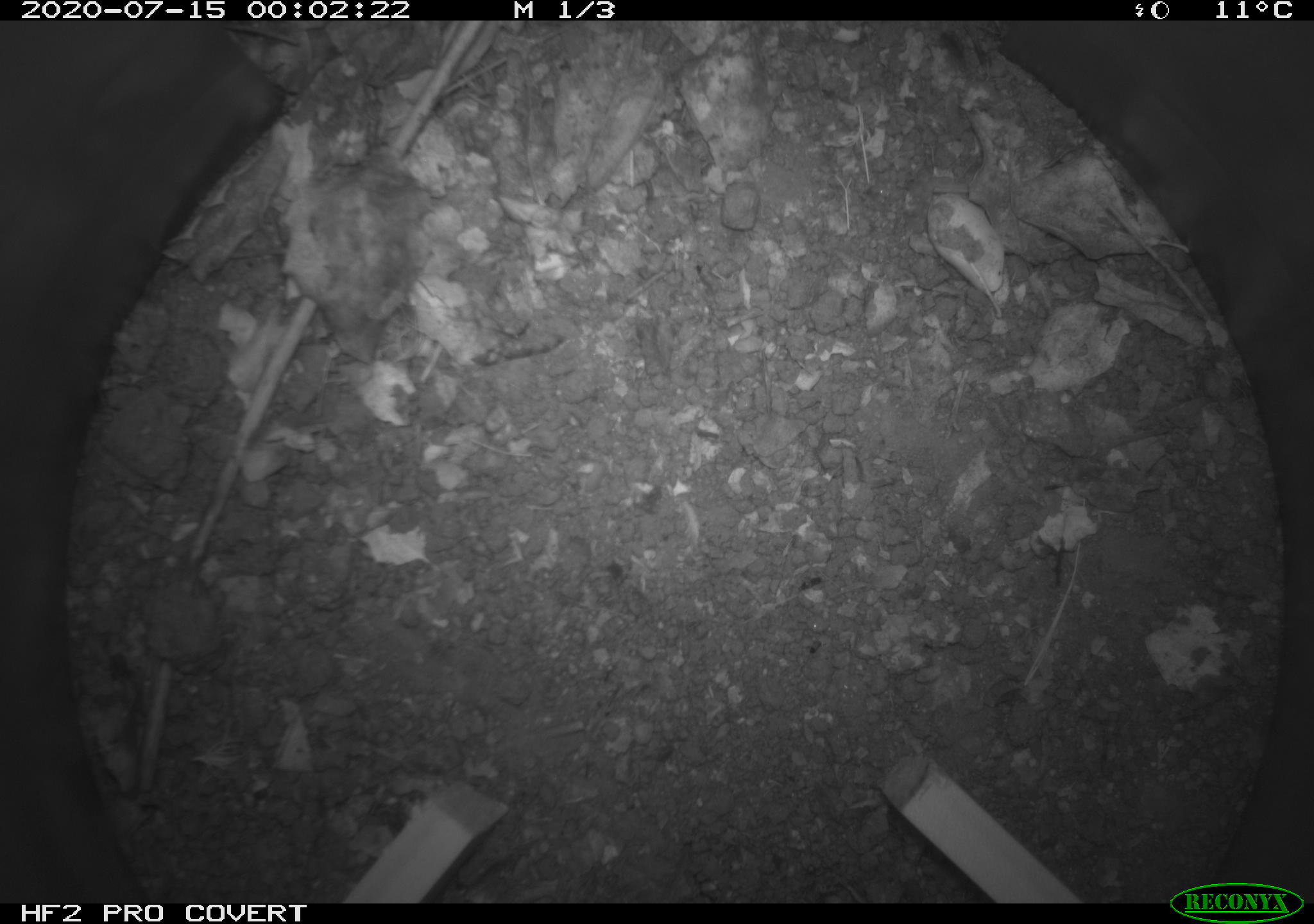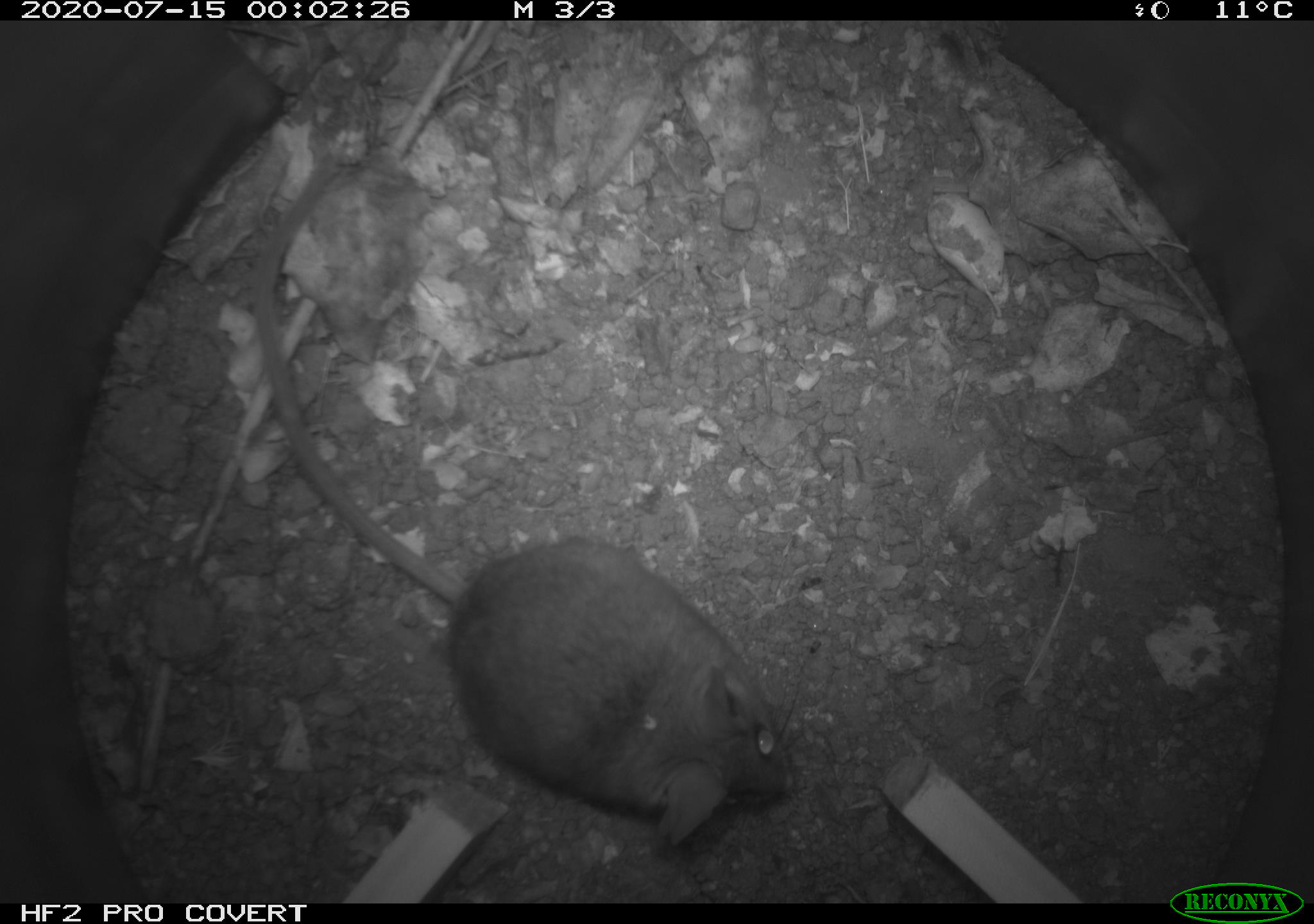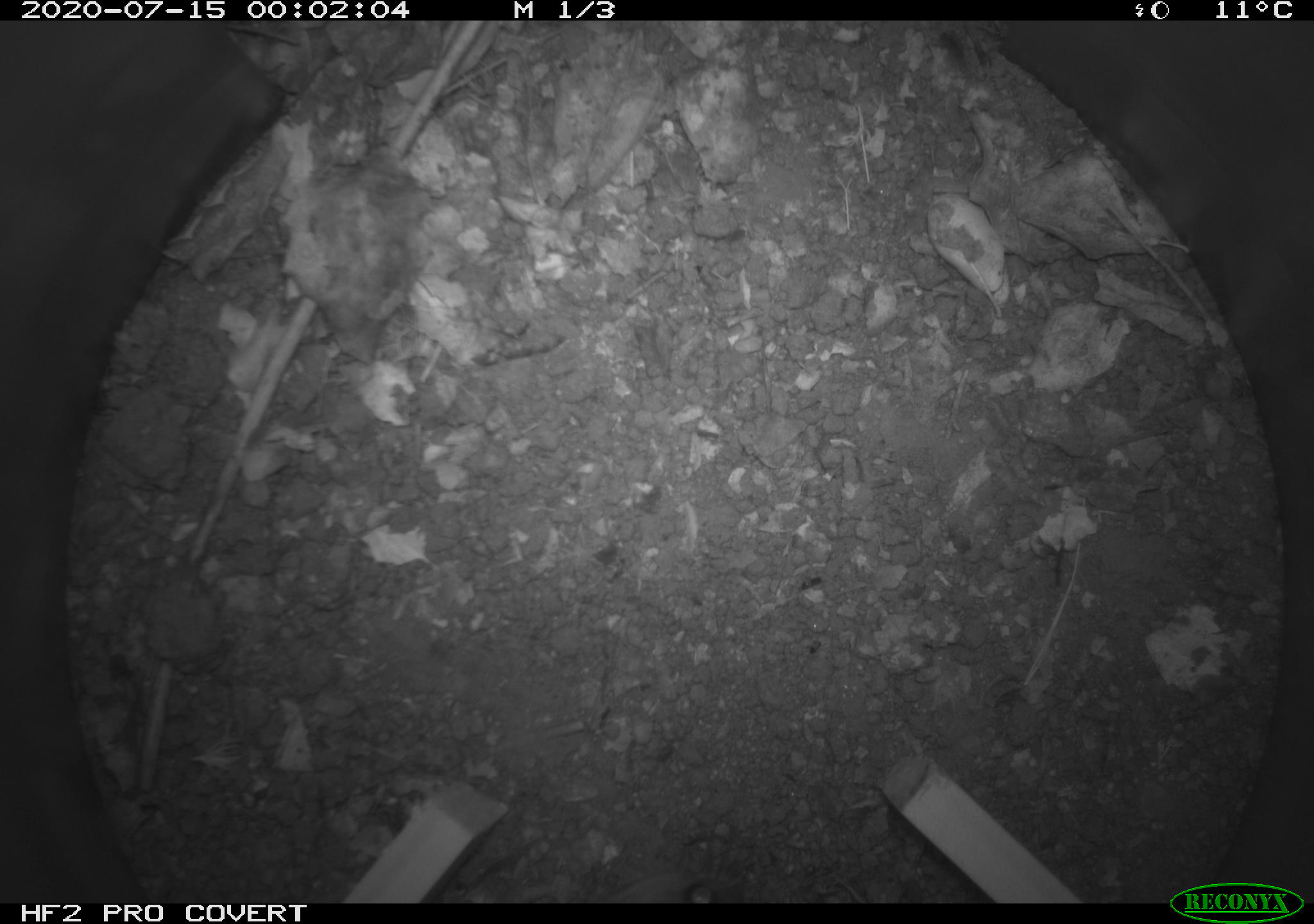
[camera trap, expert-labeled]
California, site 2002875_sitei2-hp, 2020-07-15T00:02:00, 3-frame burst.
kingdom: Animalia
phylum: Chordata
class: Mammalia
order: Rodentia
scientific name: Rodentia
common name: rodent